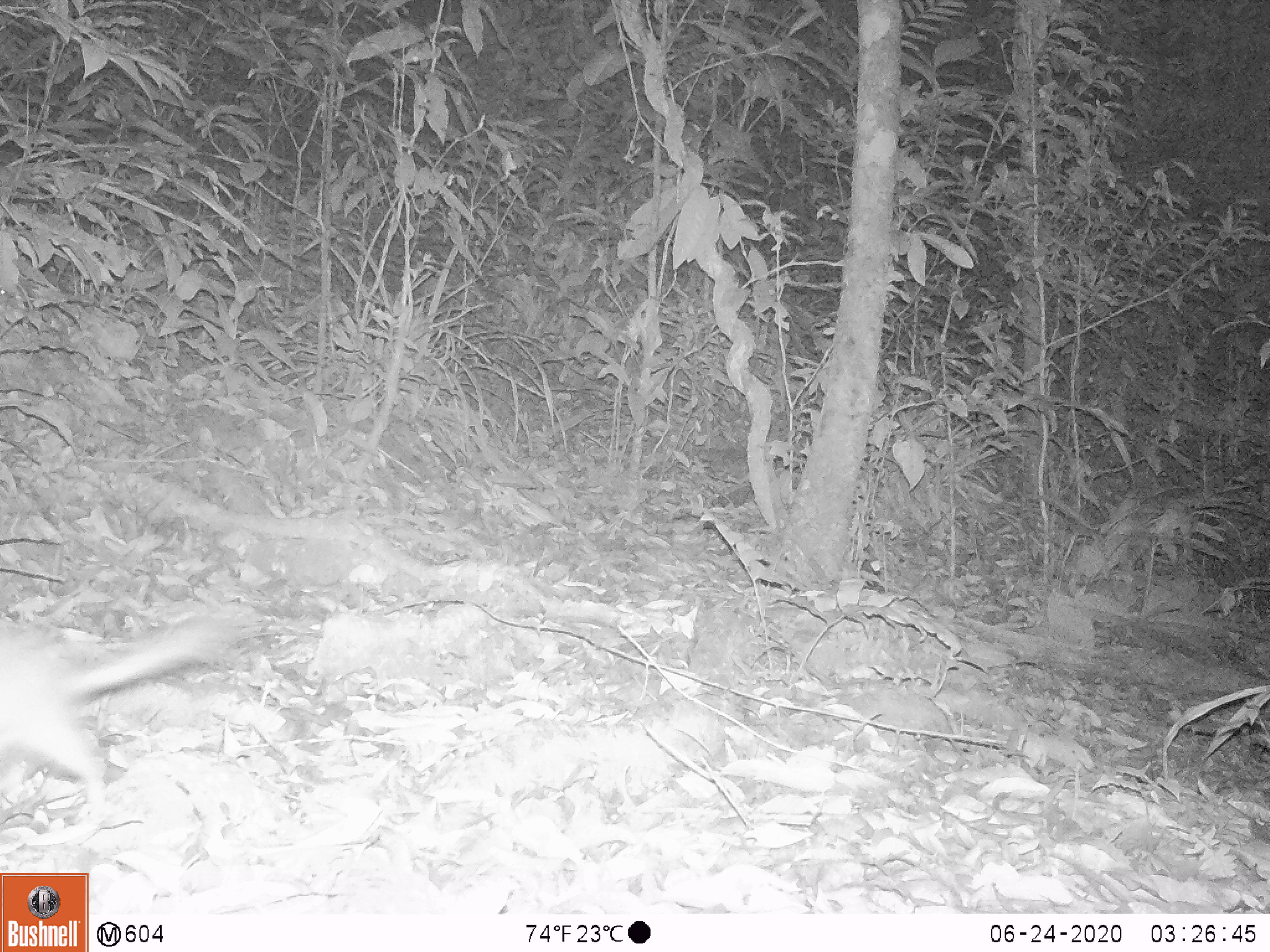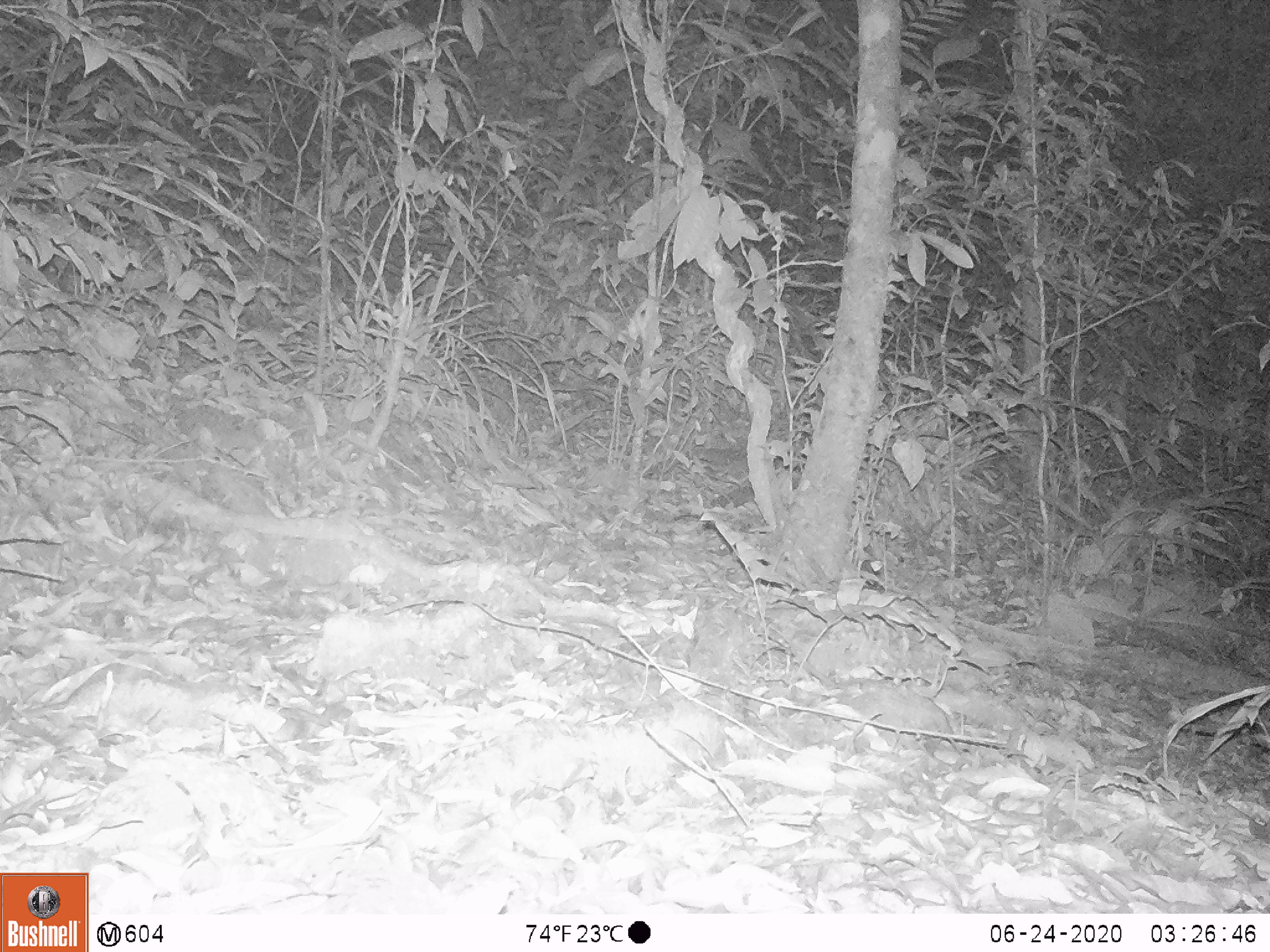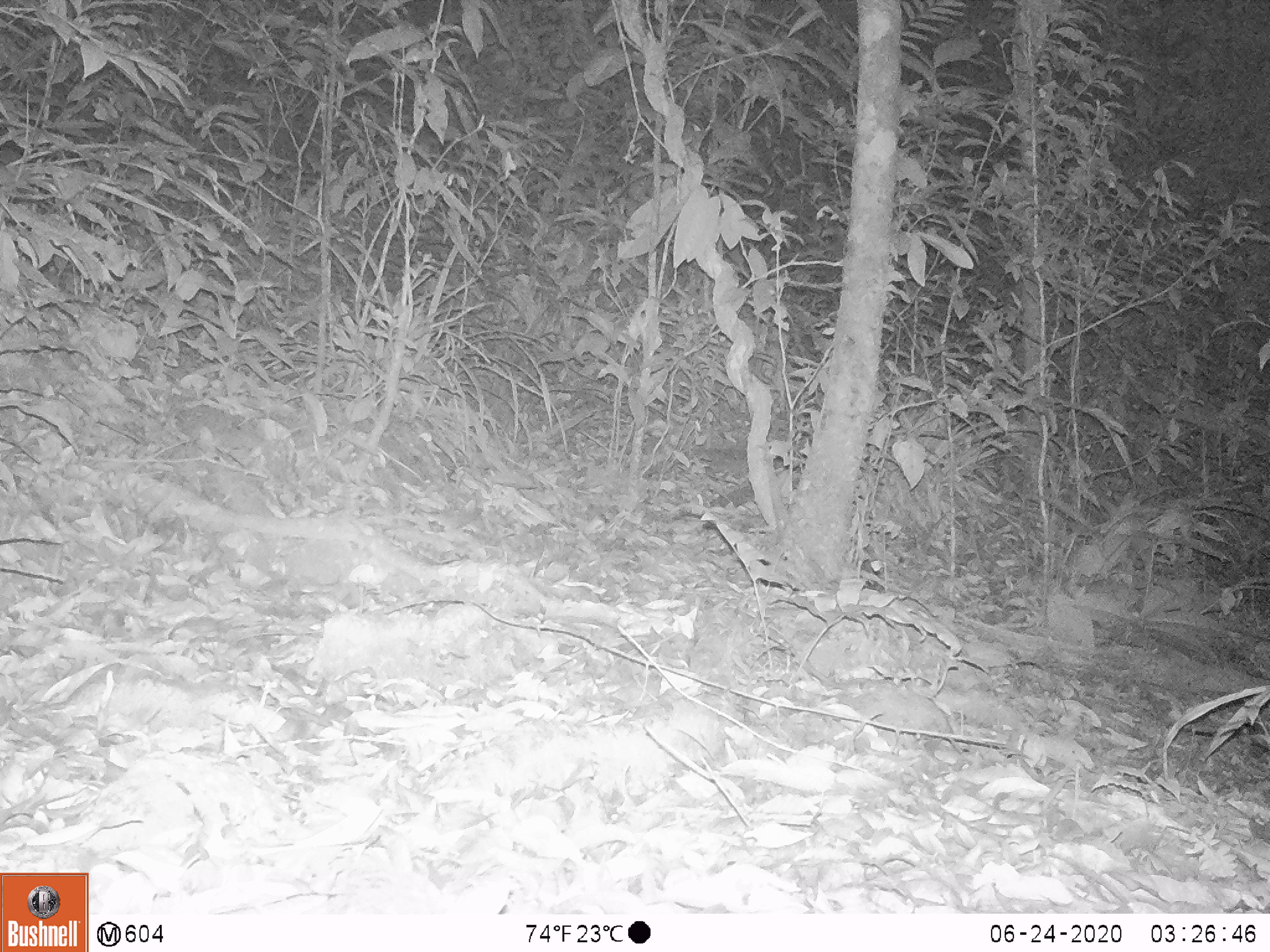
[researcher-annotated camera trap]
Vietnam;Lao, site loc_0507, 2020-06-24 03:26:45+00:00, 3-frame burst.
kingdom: Animalia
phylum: Chordata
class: Mammalia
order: Carnivora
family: Mustelidae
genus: Melogale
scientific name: Melogale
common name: ferret badger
Ferret badger (Melogale). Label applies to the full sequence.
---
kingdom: Animalia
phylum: Chordata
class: Mammalia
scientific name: Mammalia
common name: mammal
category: unidentified small mammal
Unidentified small mammal (mammal) (Mammalia). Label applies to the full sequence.